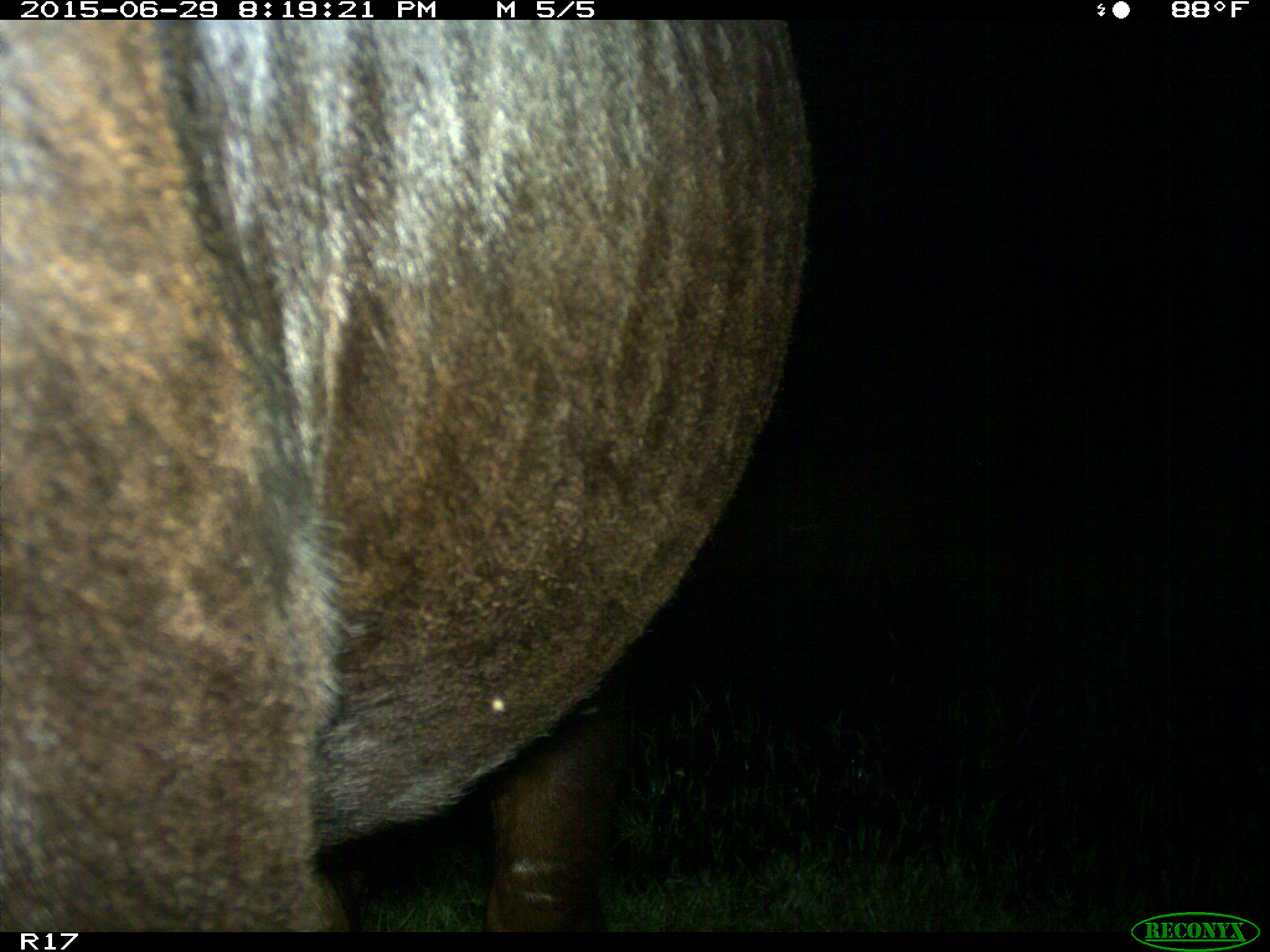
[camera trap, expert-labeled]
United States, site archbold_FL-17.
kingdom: Animalia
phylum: Chordata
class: Mammalia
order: Artiodactyla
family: Bovidae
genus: Bos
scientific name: Bos taurus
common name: domestic cow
Bos taurus (domestic cow).